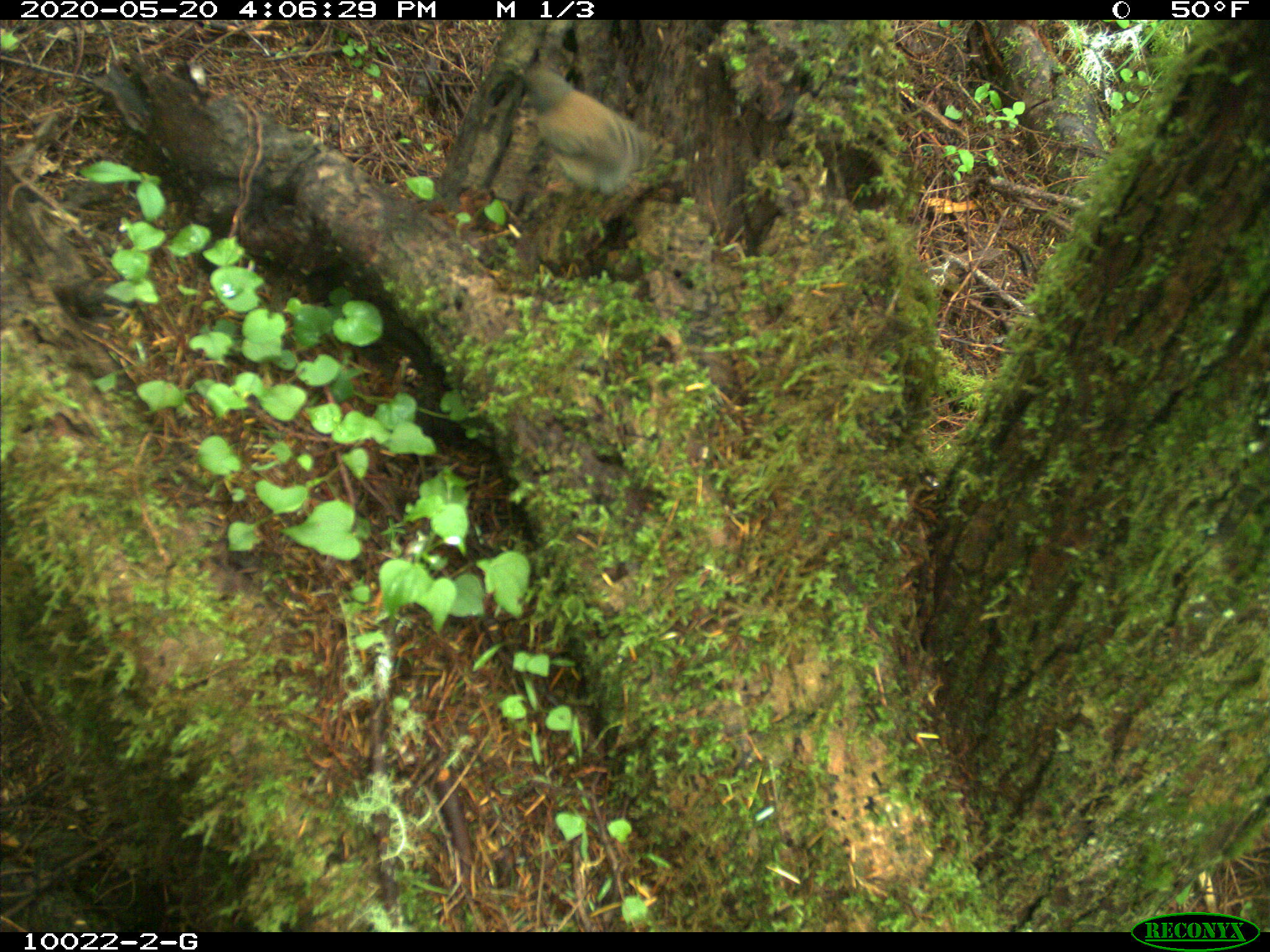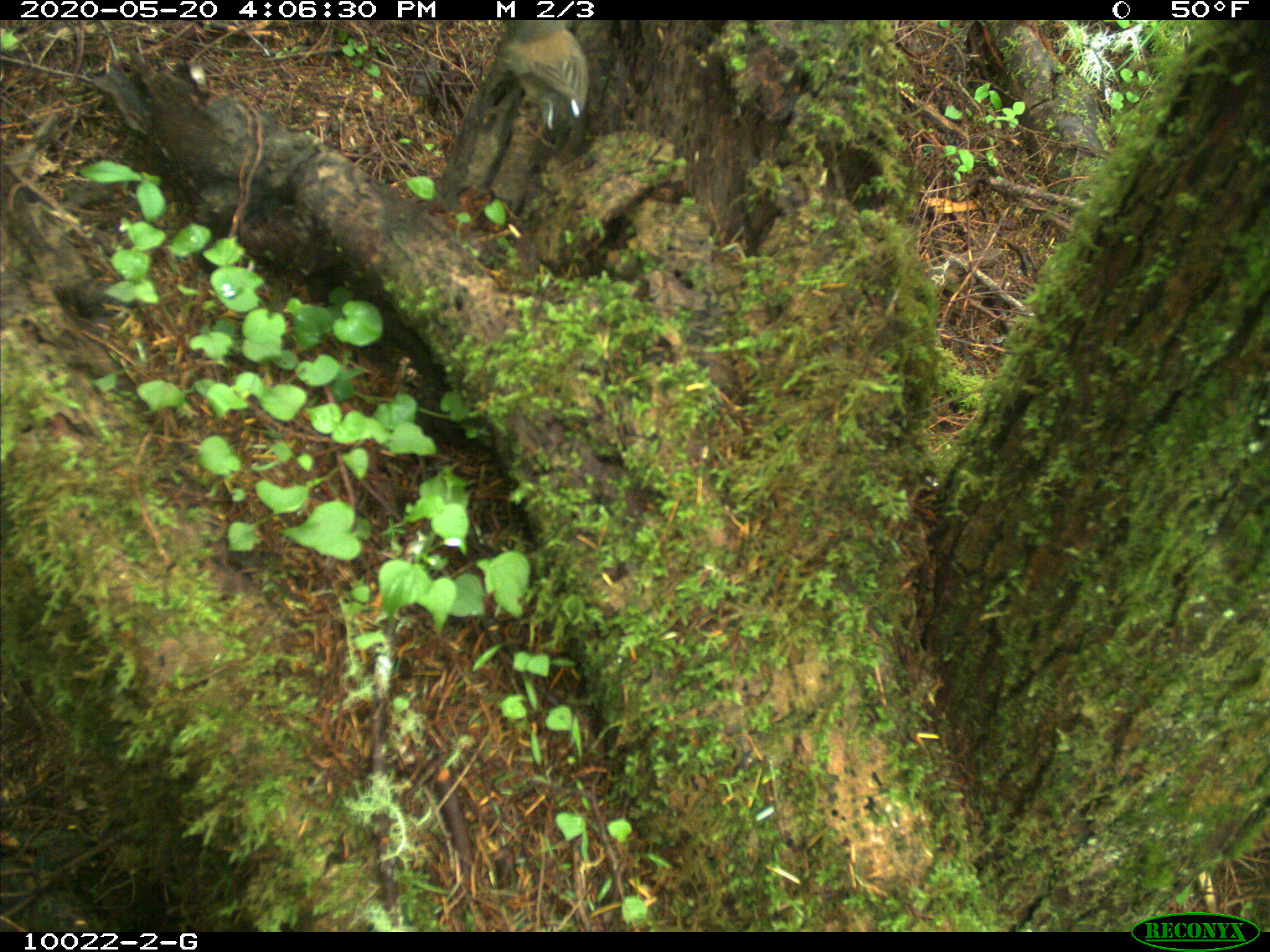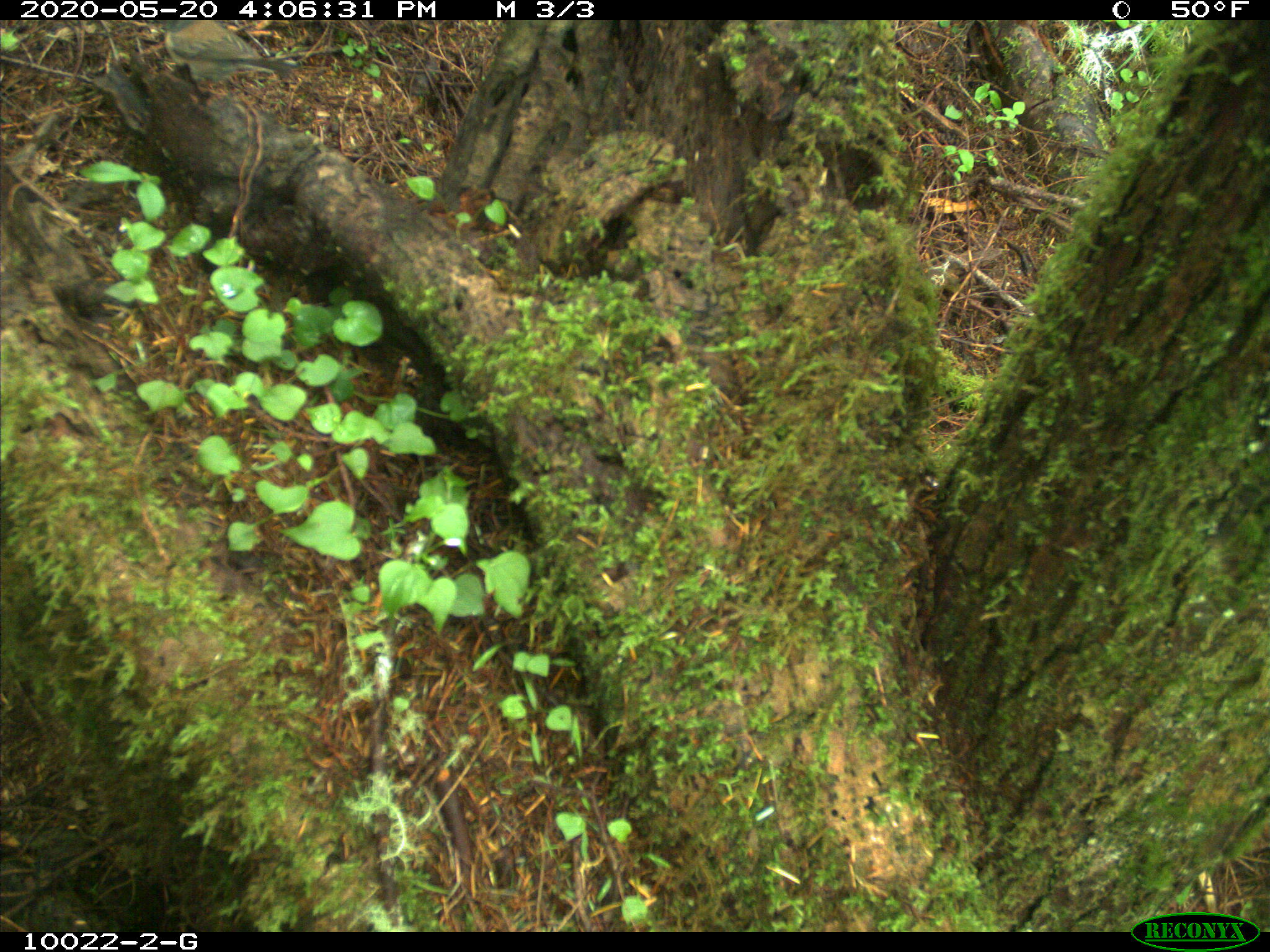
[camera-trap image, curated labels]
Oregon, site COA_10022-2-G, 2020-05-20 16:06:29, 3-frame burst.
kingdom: Animalia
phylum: Chordata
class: Aves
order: Passeriformes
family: Passerellidae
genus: Junco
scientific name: Junco hyemalis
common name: dark-eyed junco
Dark-eyed junco (Junco hyemalis).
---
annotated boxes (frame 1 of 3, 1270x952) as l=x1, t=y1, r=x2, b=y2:
dark-eyed junco: l=505, t=54, r=682, b=214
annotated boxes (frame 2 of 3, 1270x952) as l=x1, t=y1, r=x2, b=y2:
dark-eyed junco: l=492, t=22, r=596, b=148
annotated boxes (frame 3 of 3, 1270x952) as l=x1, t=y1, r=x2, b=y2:
dark-eyed junco: l=148, t=19, r=295, b=88